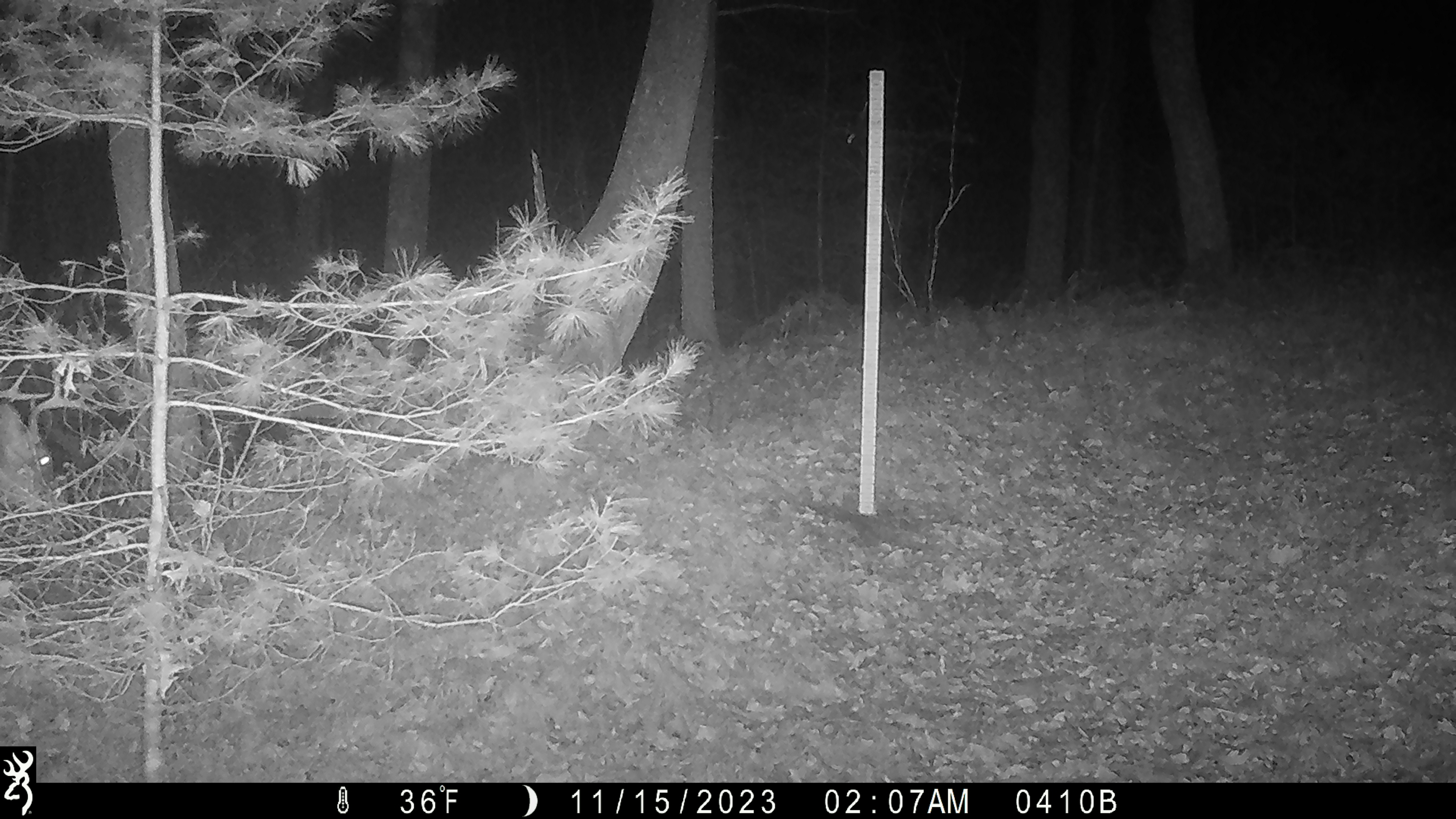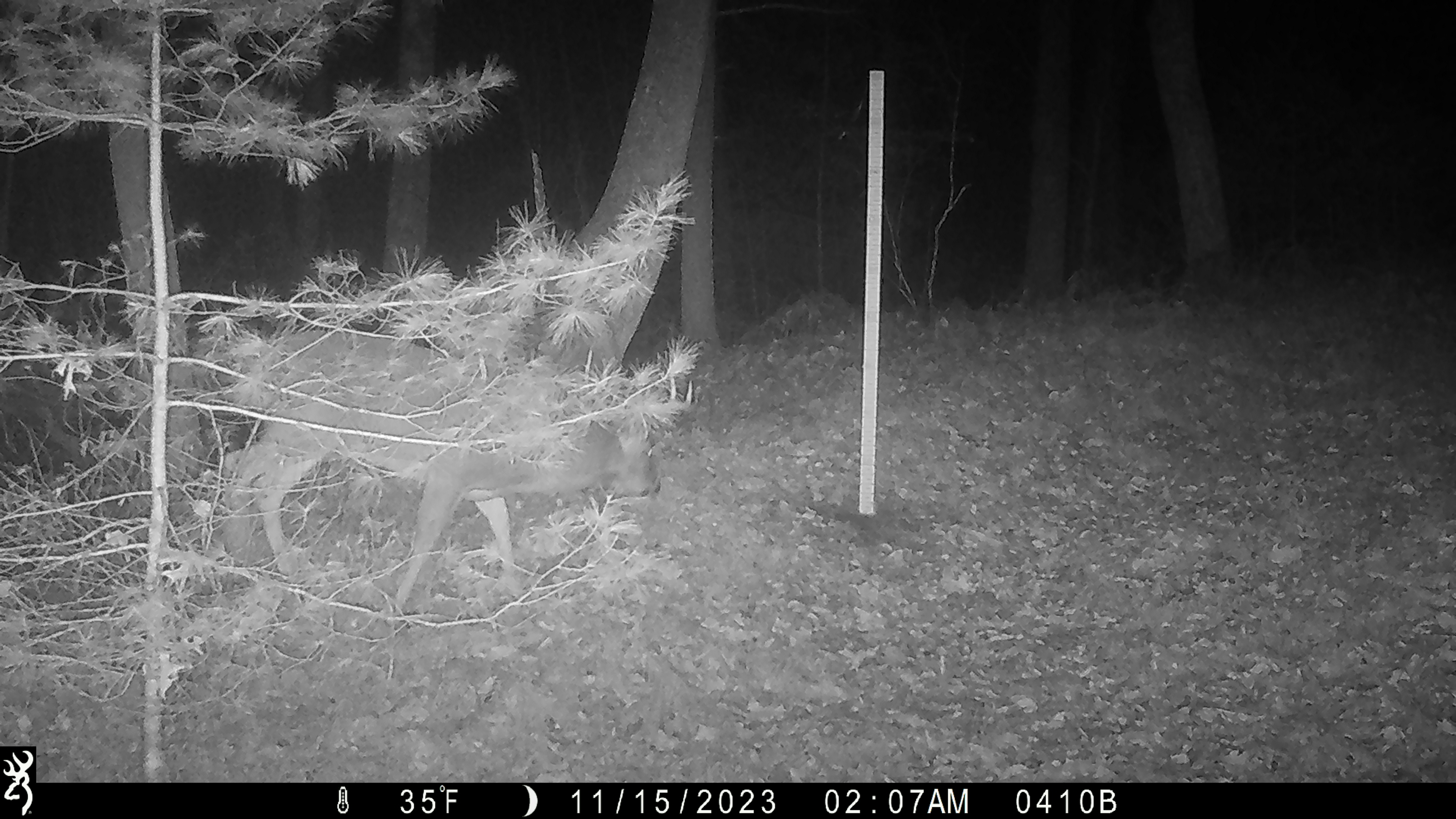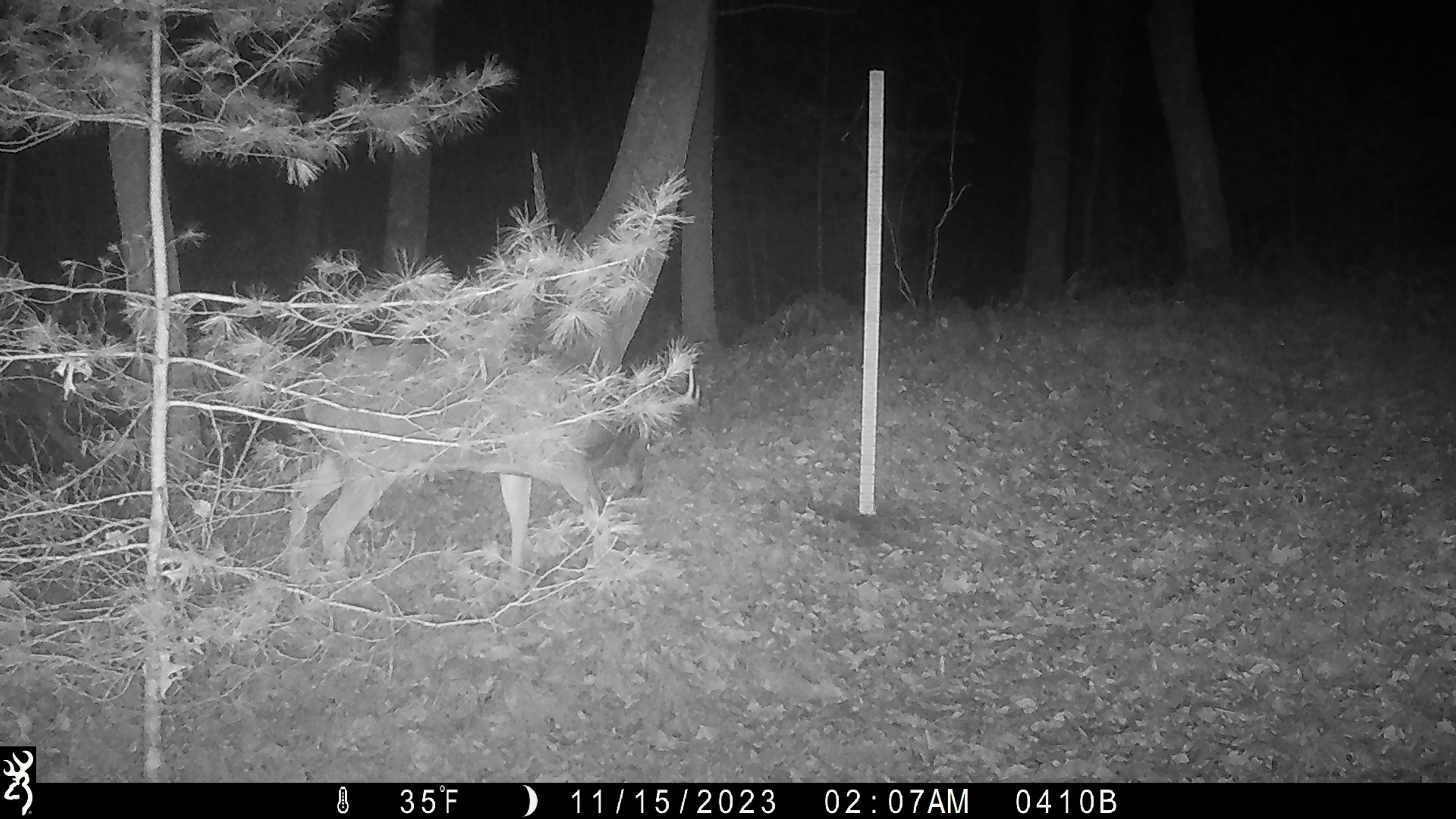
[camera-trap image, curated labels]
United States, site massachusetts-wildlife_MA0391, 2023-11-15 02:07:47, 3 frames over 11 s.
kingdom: Animalia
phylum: Chordata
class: Mammalia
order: Artiodactyla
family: Cervidae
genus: Odocoileus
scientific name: Odocoileus virginianus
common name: white-tailed deer